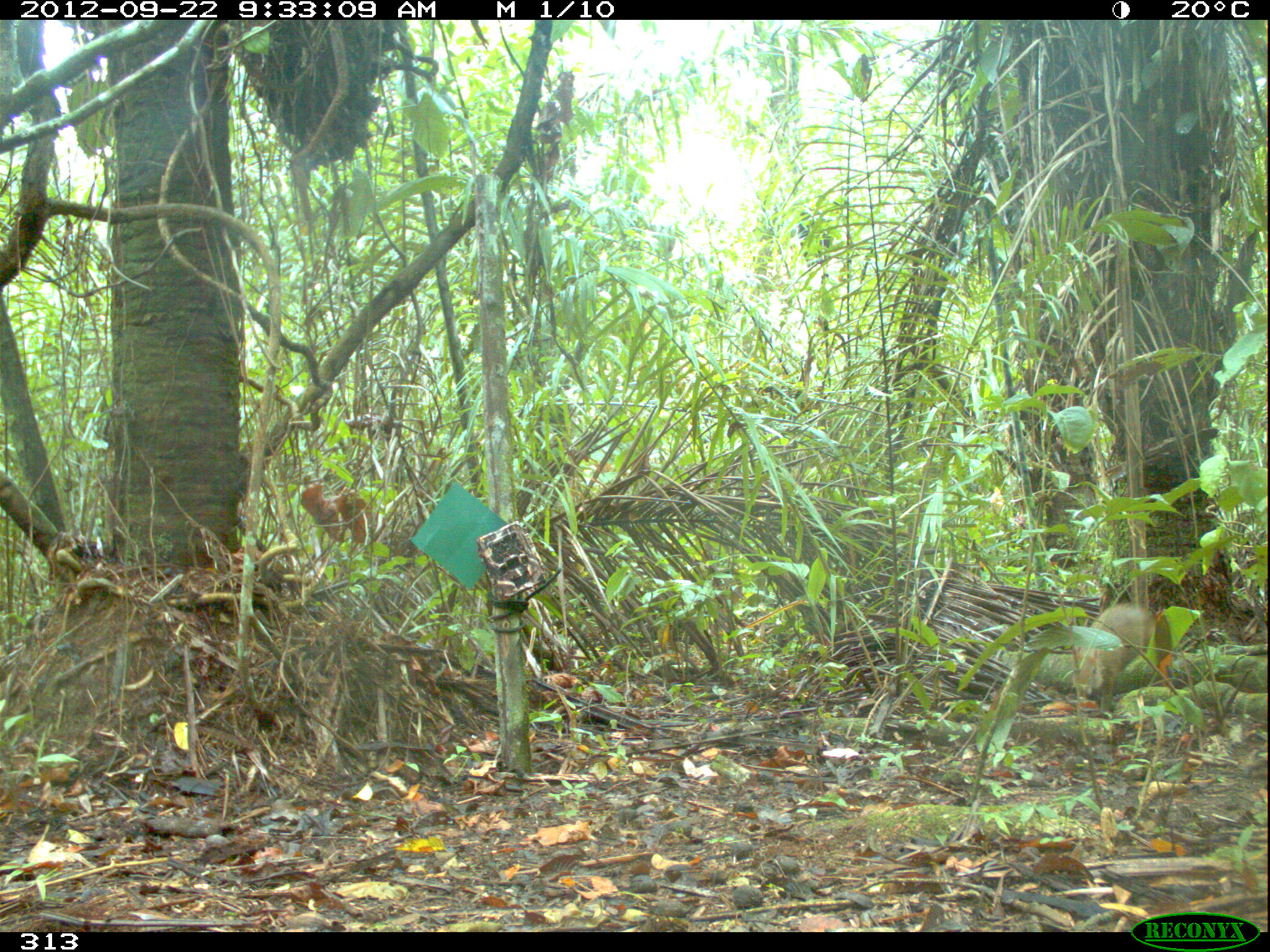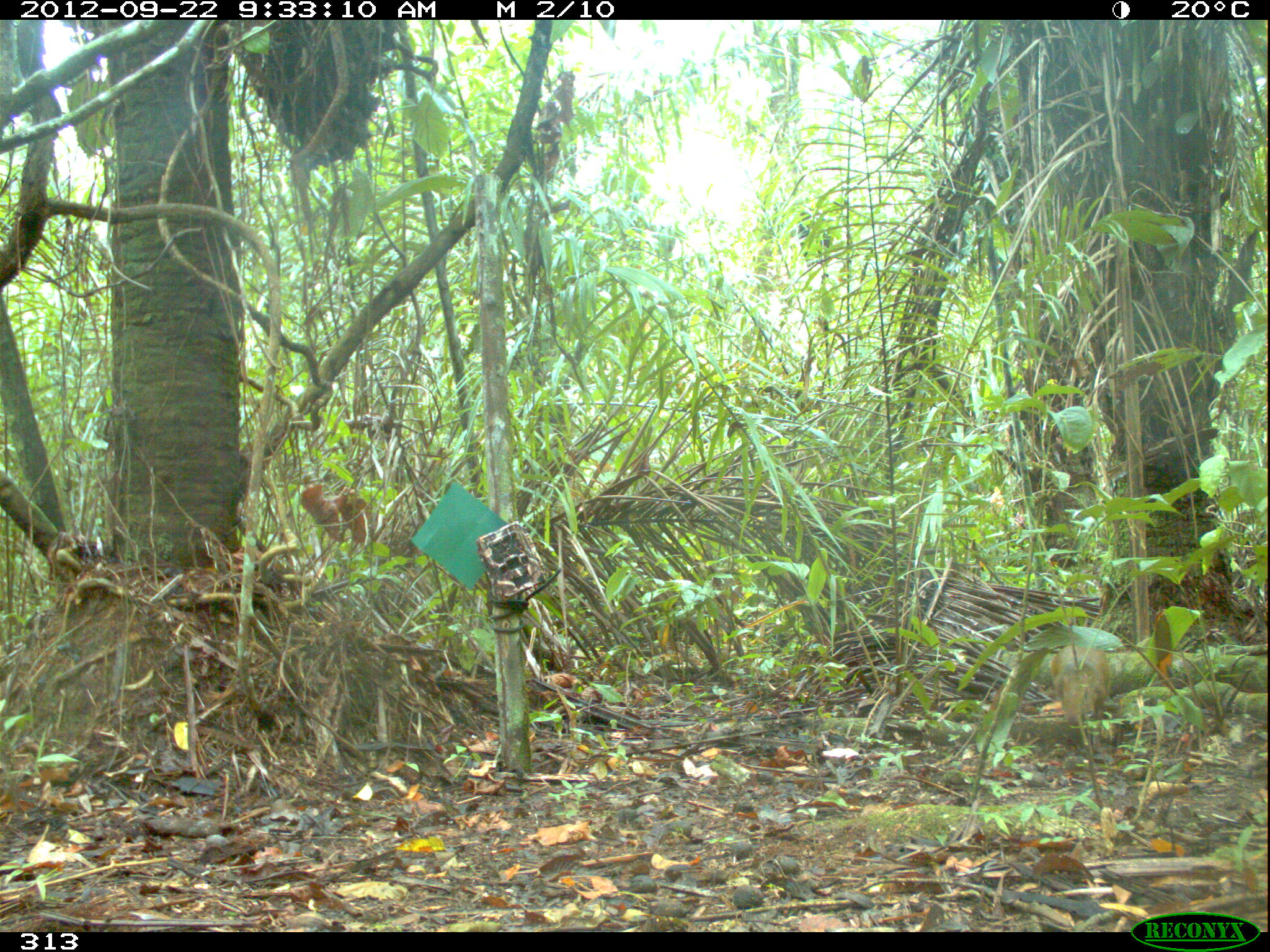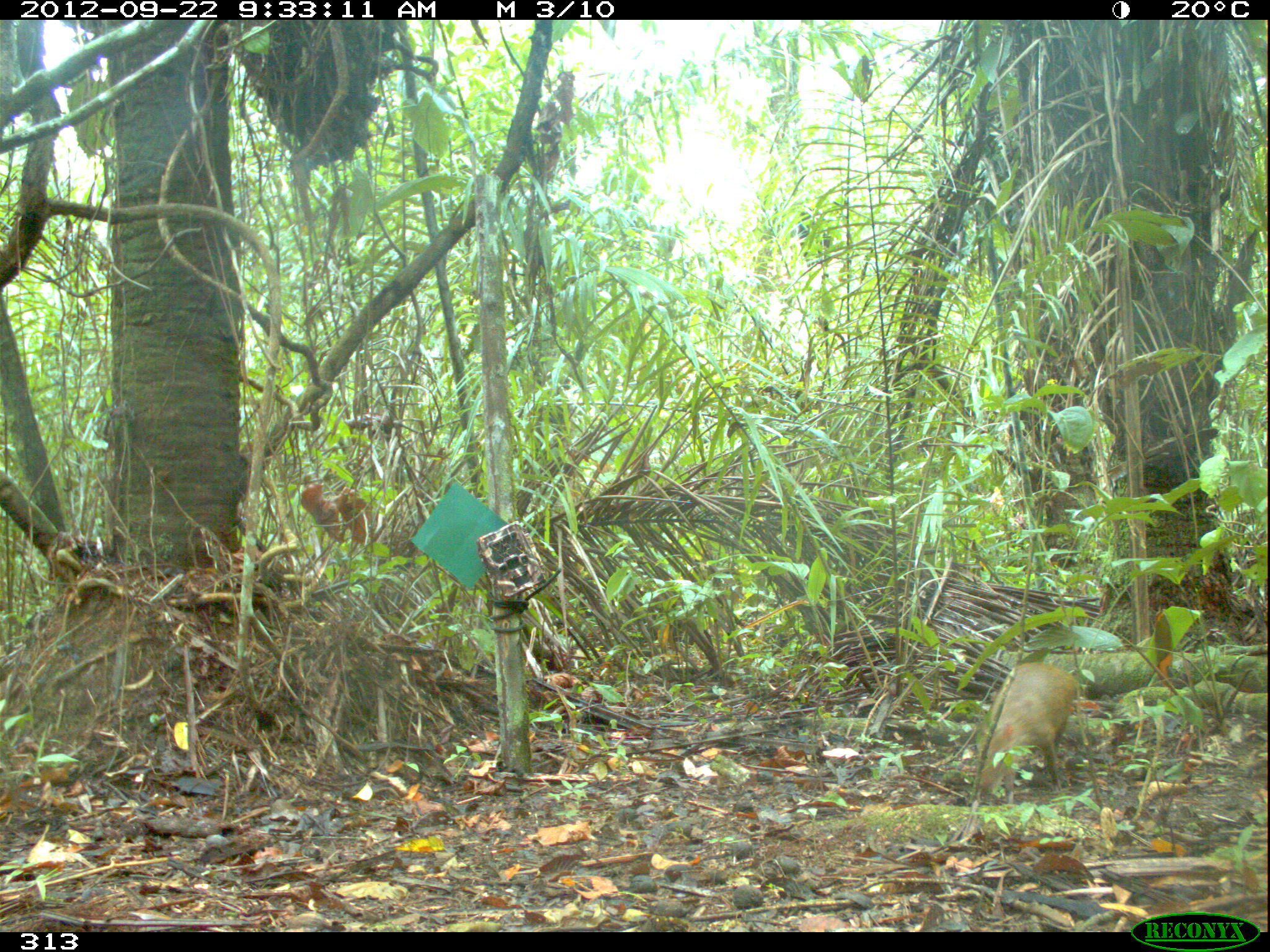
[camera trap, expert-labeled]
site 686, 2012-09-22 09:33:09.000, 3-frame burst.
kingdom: Animalia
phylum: Chordata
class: Mammalia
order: Rodentia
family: Dasyproctidae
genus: Dasyprocta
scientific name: Dasyprocta punctata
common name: central american agouti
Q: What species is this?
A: Dasyprocta punctata (central american agouti).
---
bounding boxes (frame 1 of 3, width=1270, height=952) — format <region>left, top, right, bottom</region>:
dasyprocta punctata: <region>1073, 601, 1156, 712</region>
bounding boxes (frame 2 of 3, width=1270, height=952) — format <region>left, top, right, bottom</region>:
dasyprocta punctata: <region>1051, 645, 1111, 723</region>